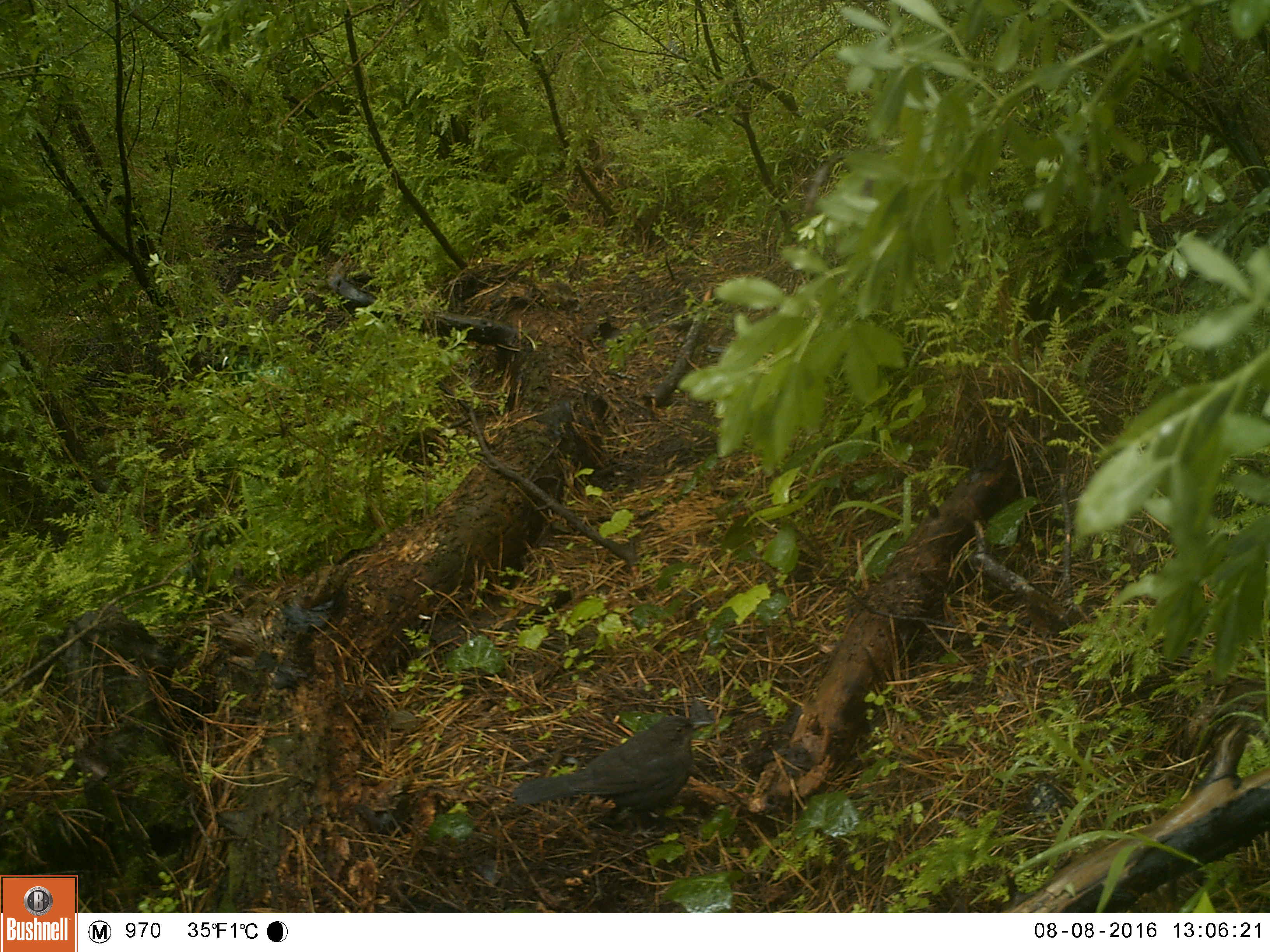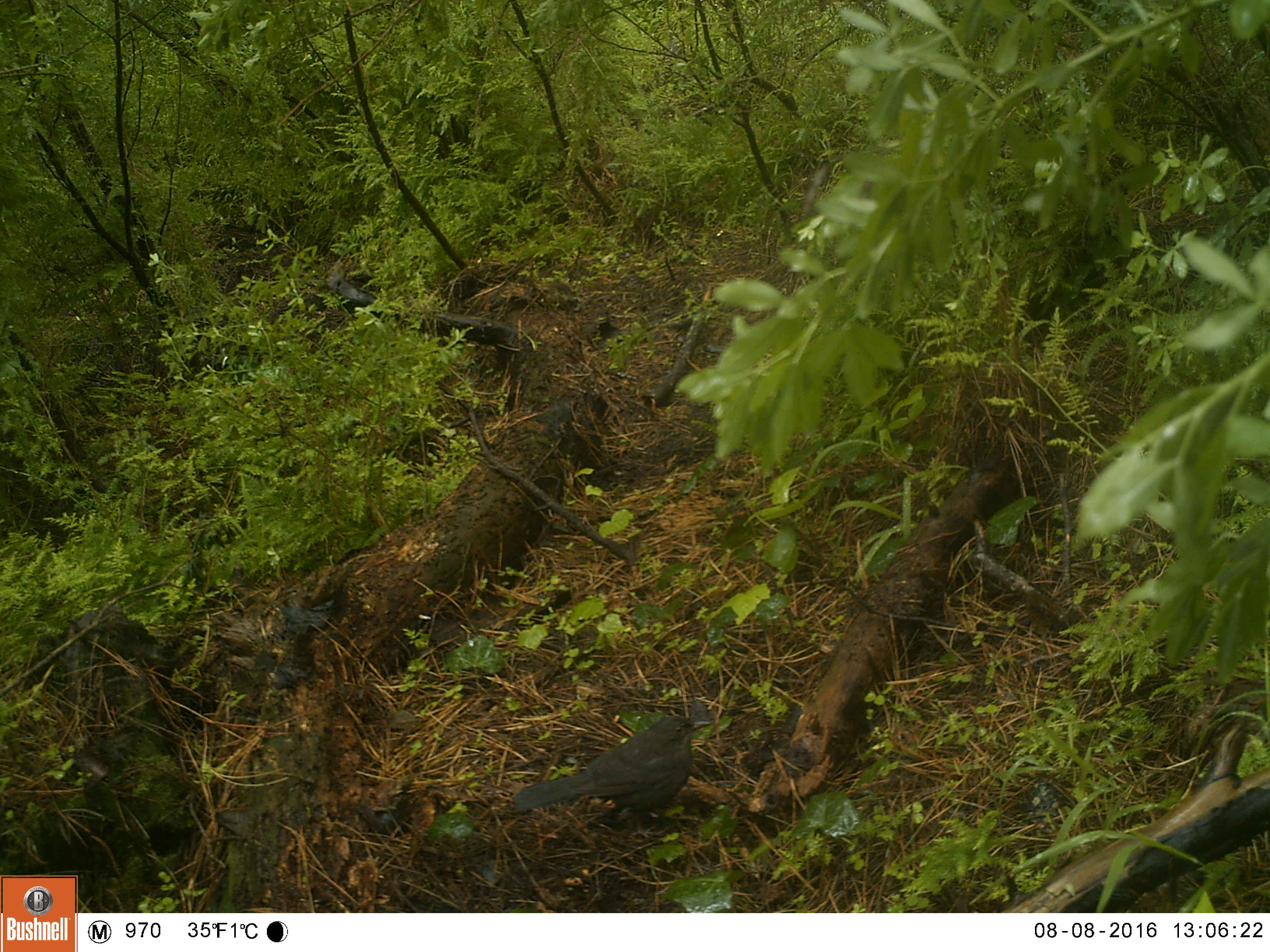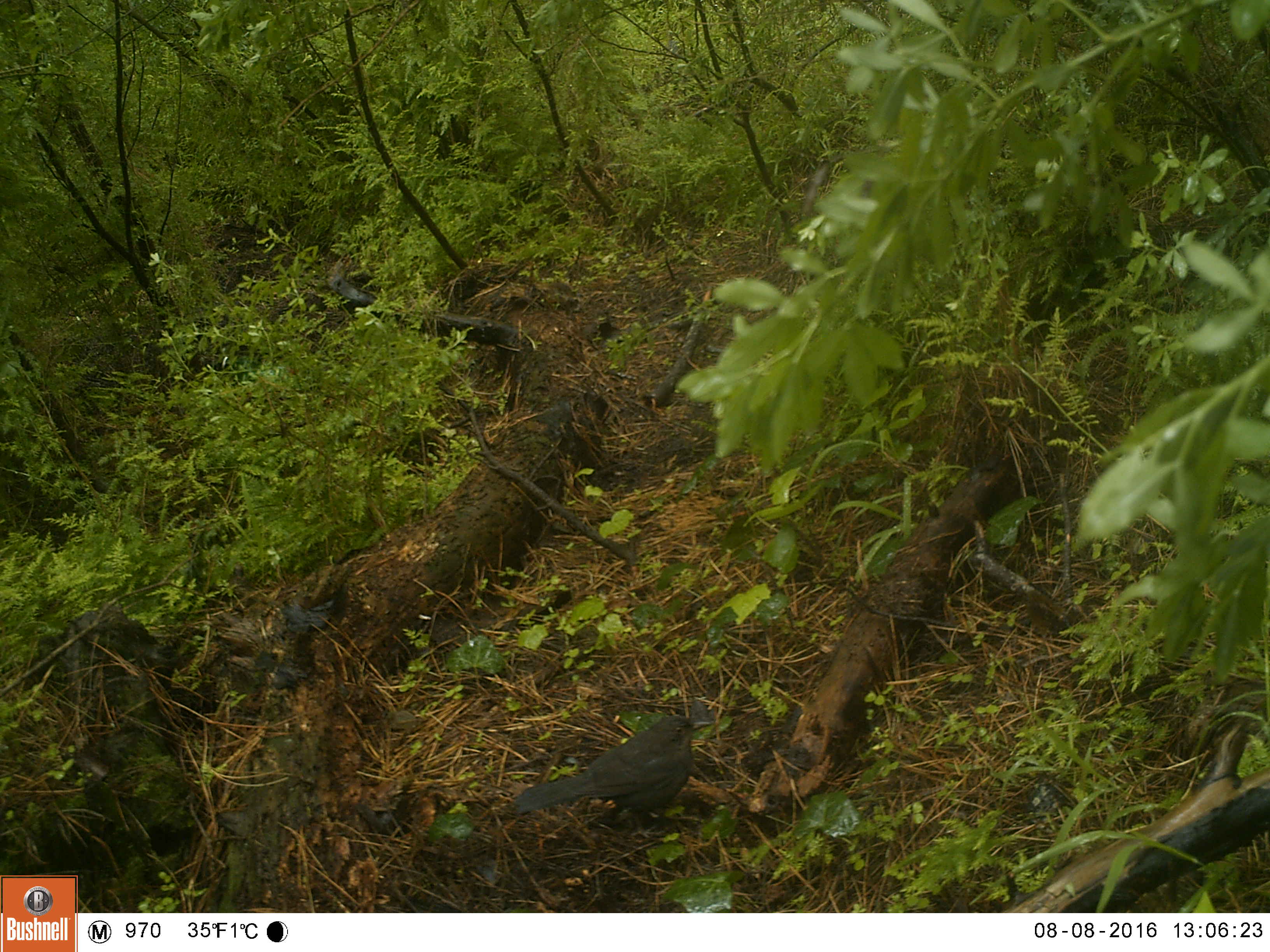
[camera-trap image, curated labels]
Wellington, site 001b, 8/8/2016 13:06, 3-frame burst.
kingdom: Animalia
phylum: Chordata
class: Aves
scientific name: Aves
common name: bird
Bird (Aves).